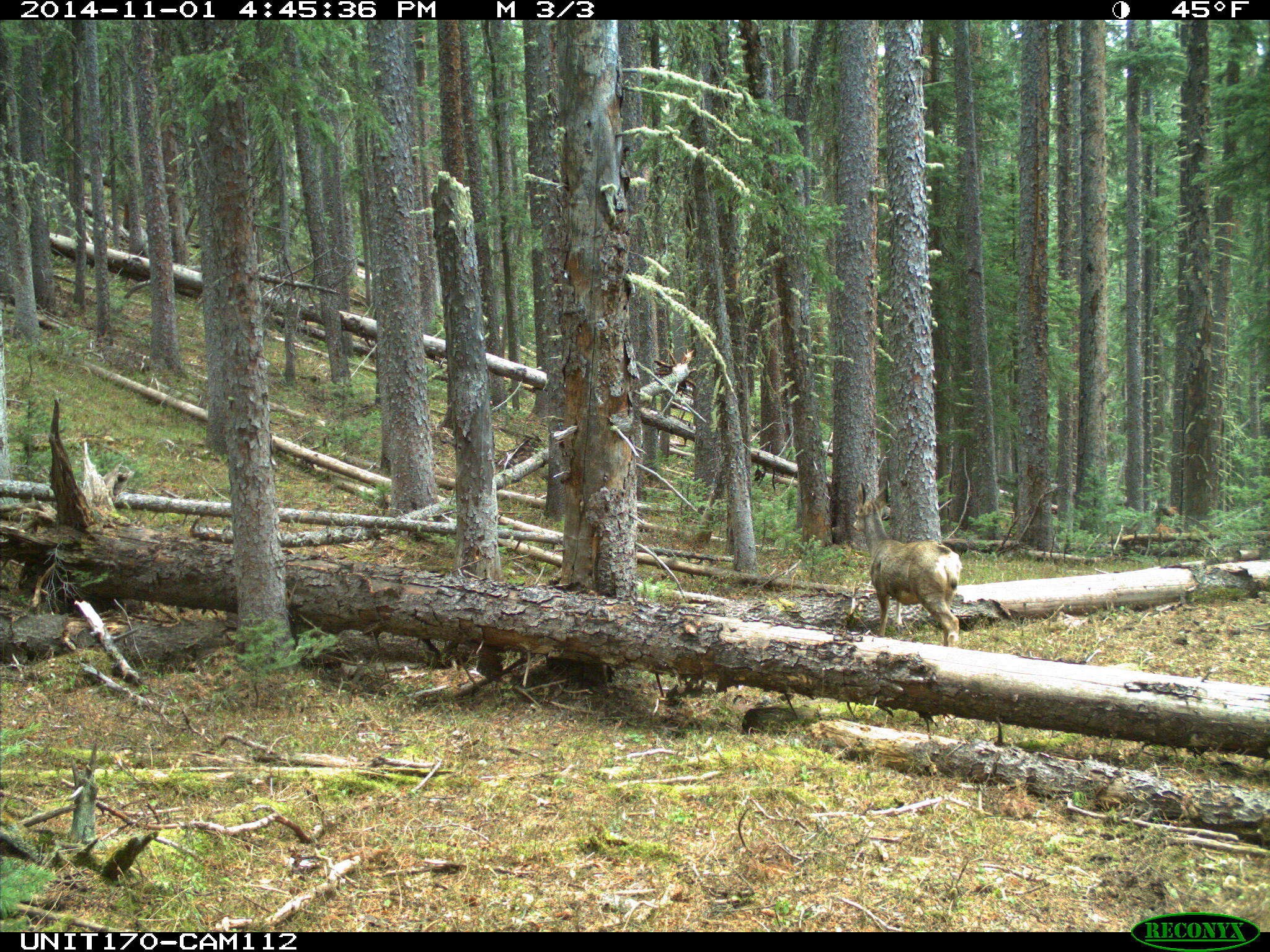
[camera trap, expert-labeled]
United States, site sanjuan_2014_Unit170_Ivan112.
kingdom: Animalia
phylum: Chordata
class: Mammalia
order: Artiodactyla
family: Cervidae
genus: Odocoileus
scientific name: Odocoileus hemionus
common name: mule deer